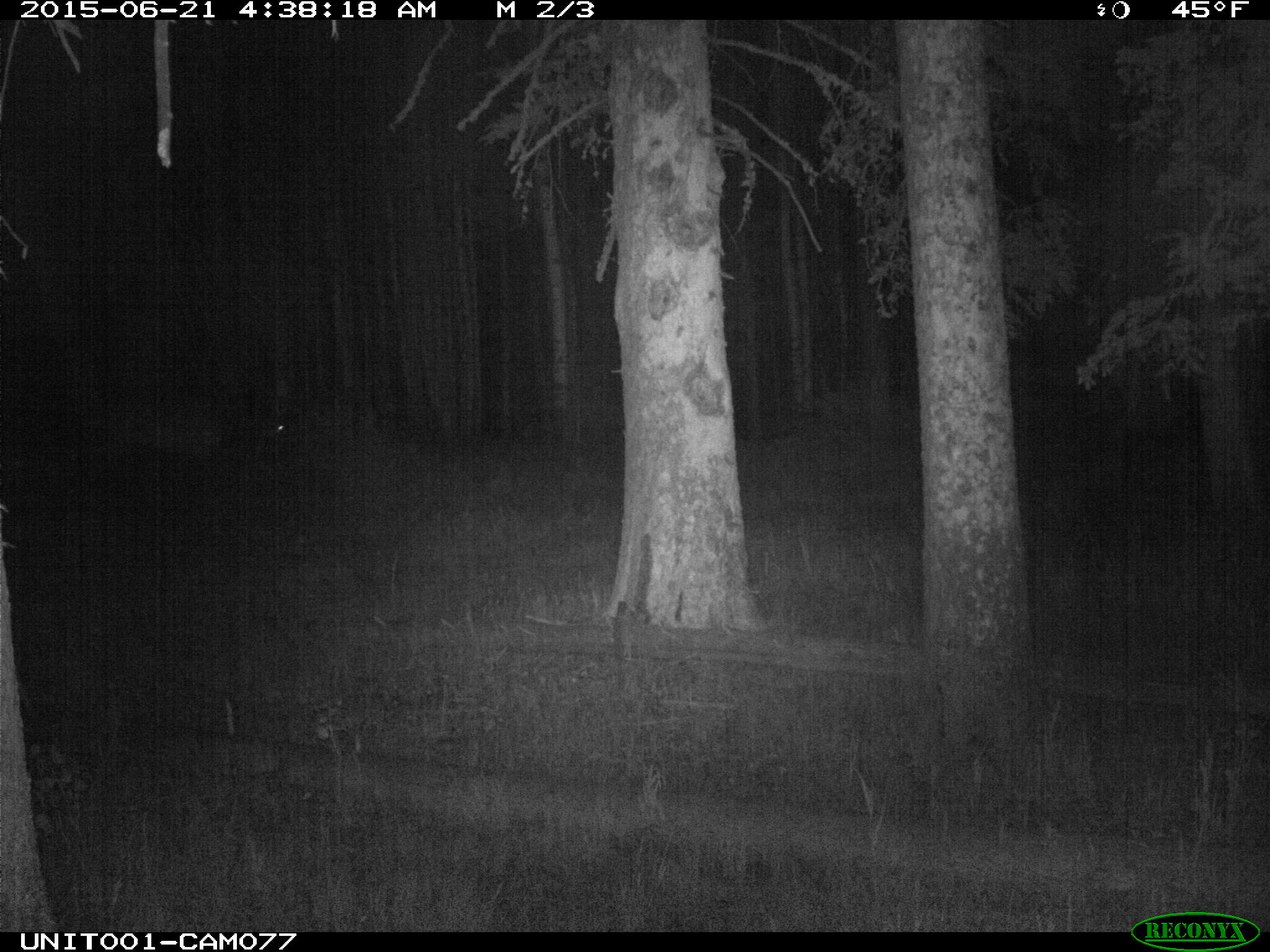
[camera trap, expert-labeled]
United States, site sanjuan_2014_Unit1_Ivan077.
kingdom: Animalia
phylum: Chordata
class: Mammalia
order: Artiodactyla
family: Cervidae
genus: Cervus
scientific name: Cervus elaphus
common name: red deer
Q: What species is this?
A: Cervus elaphus (red deer).